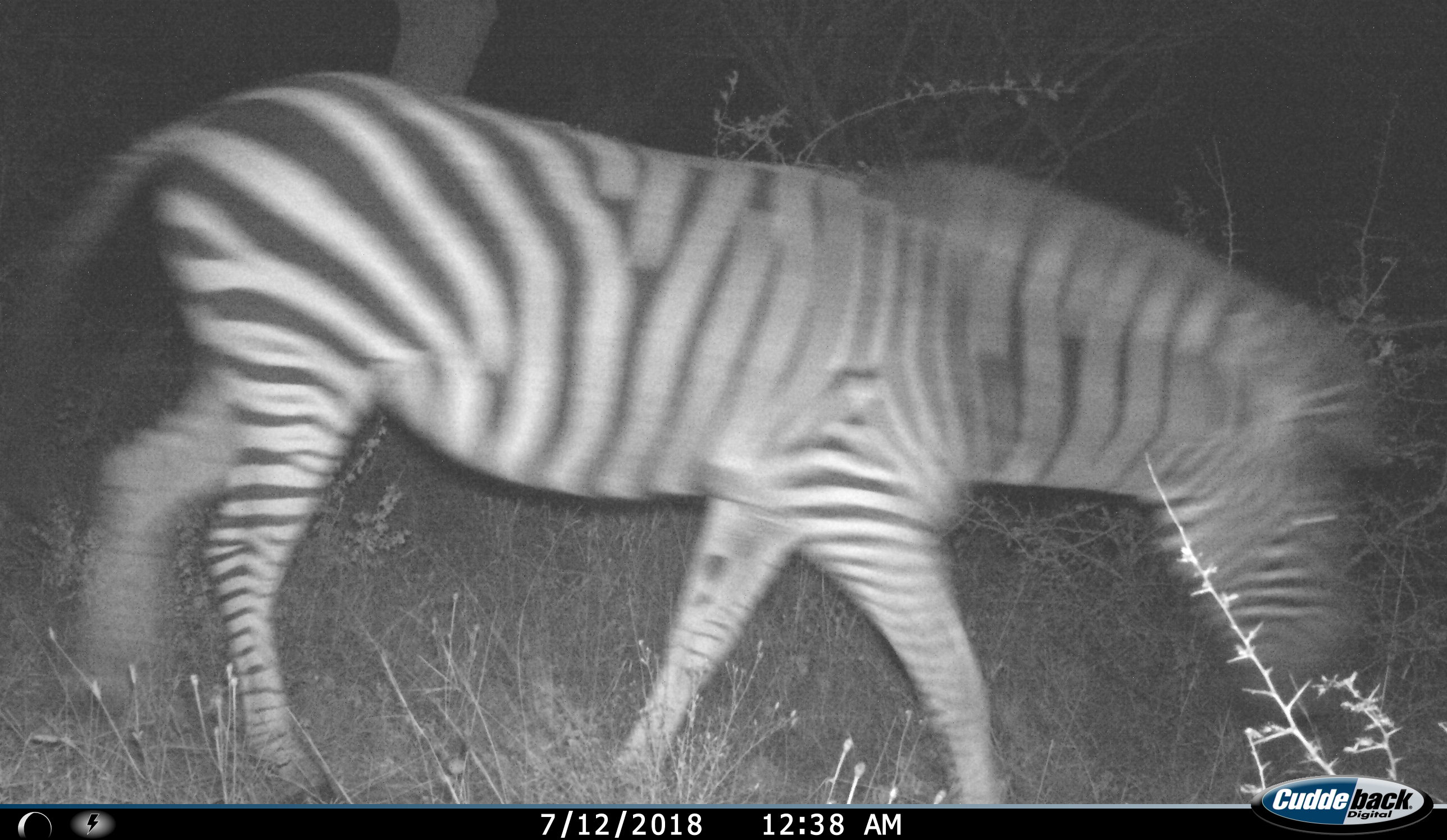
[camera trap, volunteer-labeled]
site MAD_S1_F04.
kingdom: Animalia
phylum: Chordata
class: Mammalia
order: Perissodactyla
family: Equidae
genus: Equus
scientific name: Equus quagga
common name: plains zebra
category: zebraplains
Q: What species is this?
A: Zebraplains (plains zebra) (Equus quagga).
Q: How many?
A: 1.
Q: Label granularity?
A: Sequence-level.